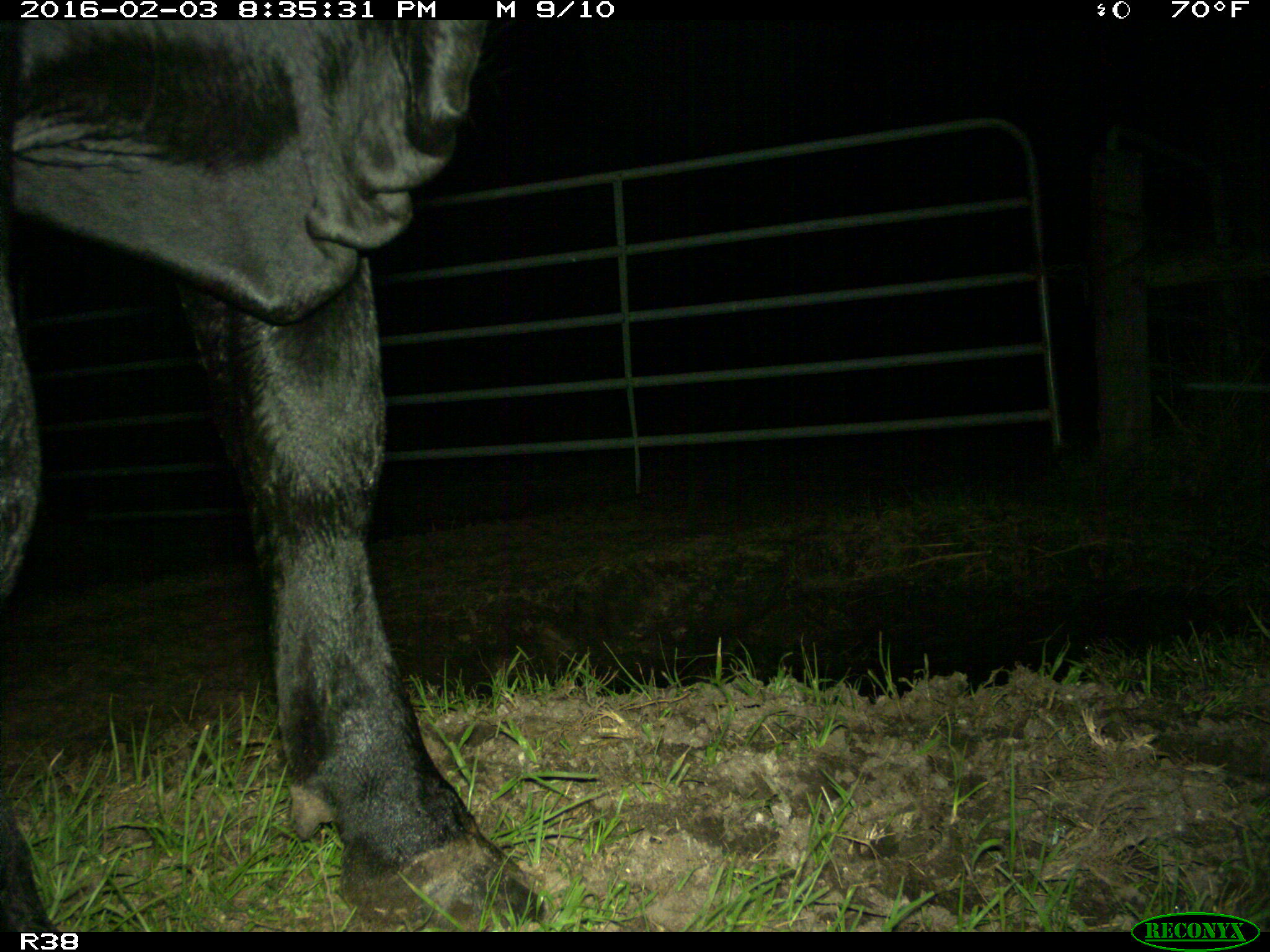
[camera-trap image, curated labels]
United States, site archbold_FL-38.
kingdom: Animalia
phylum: Chordata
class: Mammalia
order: Artiodactyla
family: Bovidae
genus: Bos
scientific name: Bos taurus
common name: domestic cow